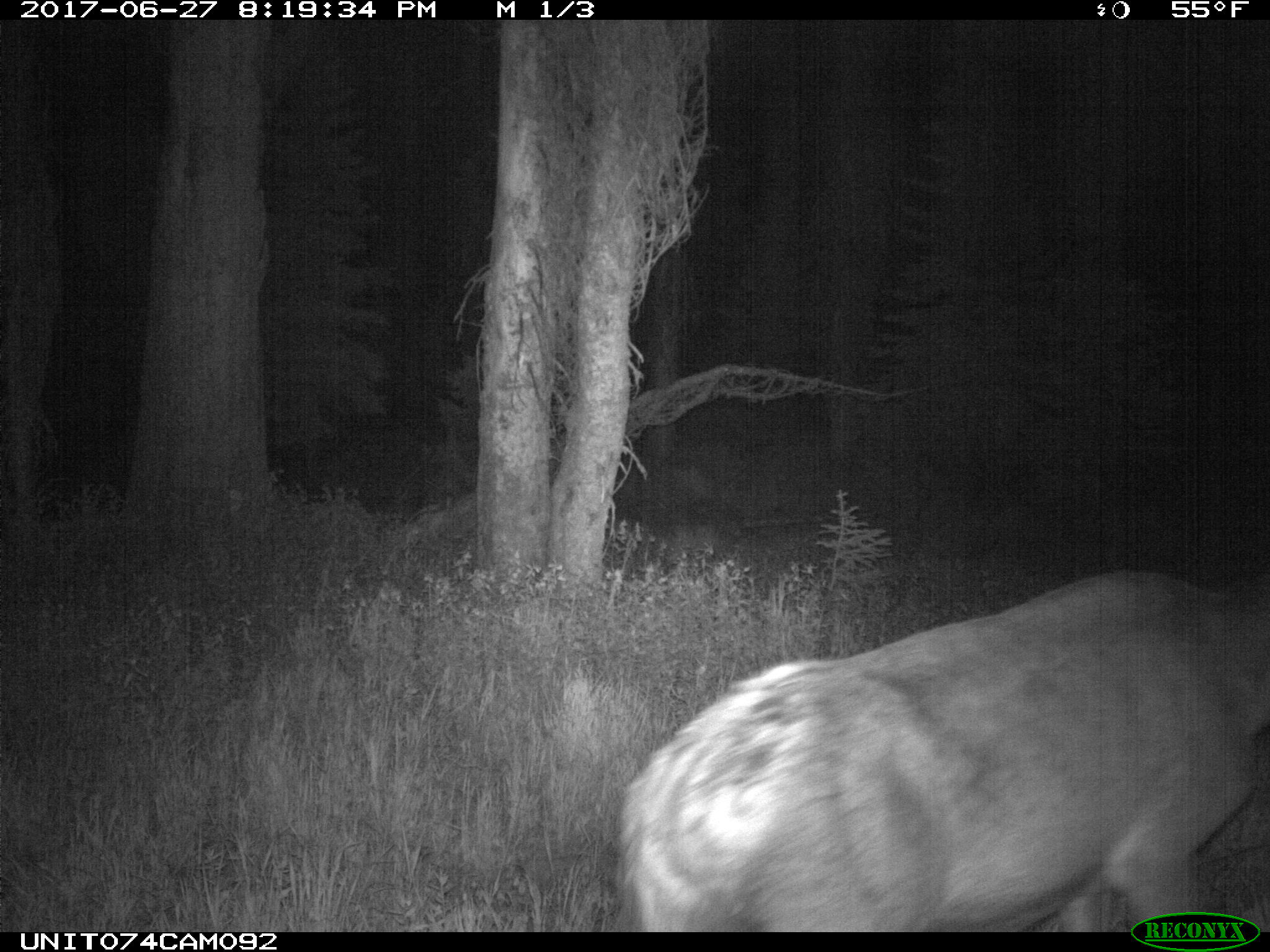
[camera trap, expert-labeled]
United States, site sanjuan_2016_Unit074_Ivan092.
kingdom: Animalia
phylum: Chordata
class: Mammalia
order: Artiodactyla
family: Cervidae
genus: Cervus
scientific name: Cervus elaphus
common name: red deer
Cervus elaphus (red deer).